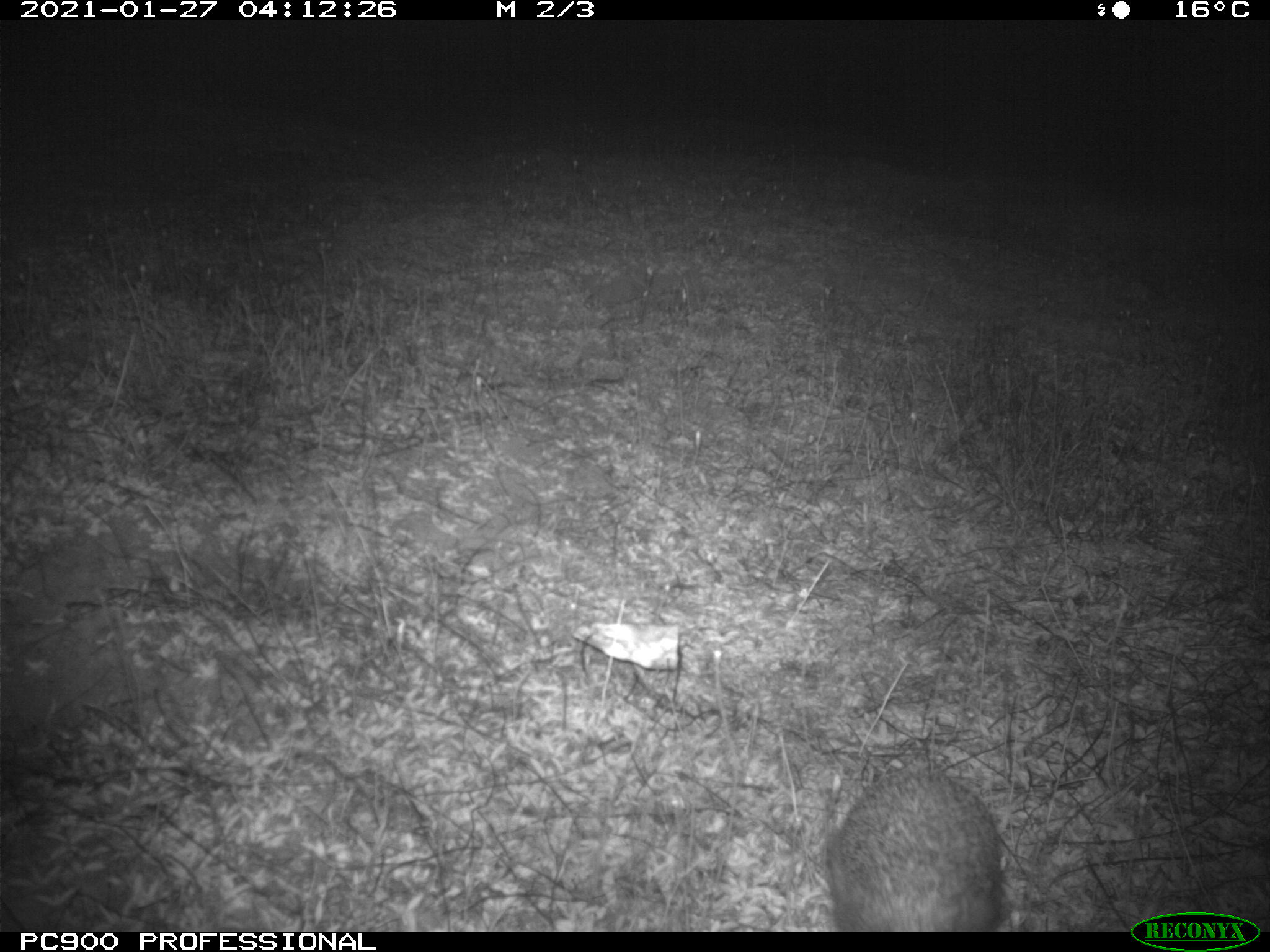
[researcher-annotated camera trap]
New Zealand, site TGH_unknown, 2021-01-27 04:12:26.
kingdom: Animalia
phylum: Chordata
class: Mammalia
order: Eulipotyphla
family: Erinaceidae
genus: Erinaceus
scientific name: Erinaceus europaeus europaeus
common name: european hedgehog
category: hedgehog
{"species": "hedgehog (european hedgehog) (Erinaceus europaeus europaeus)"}